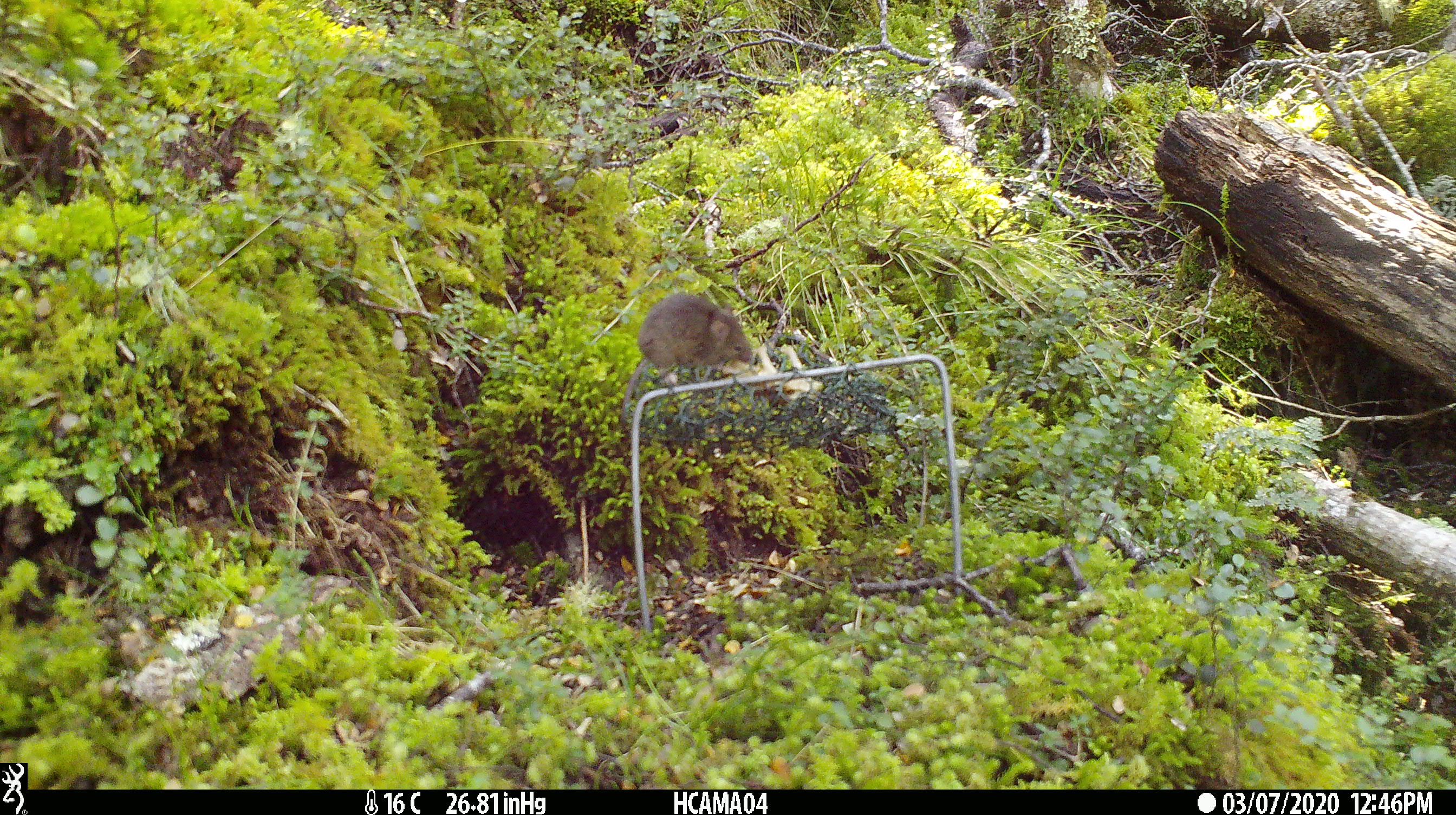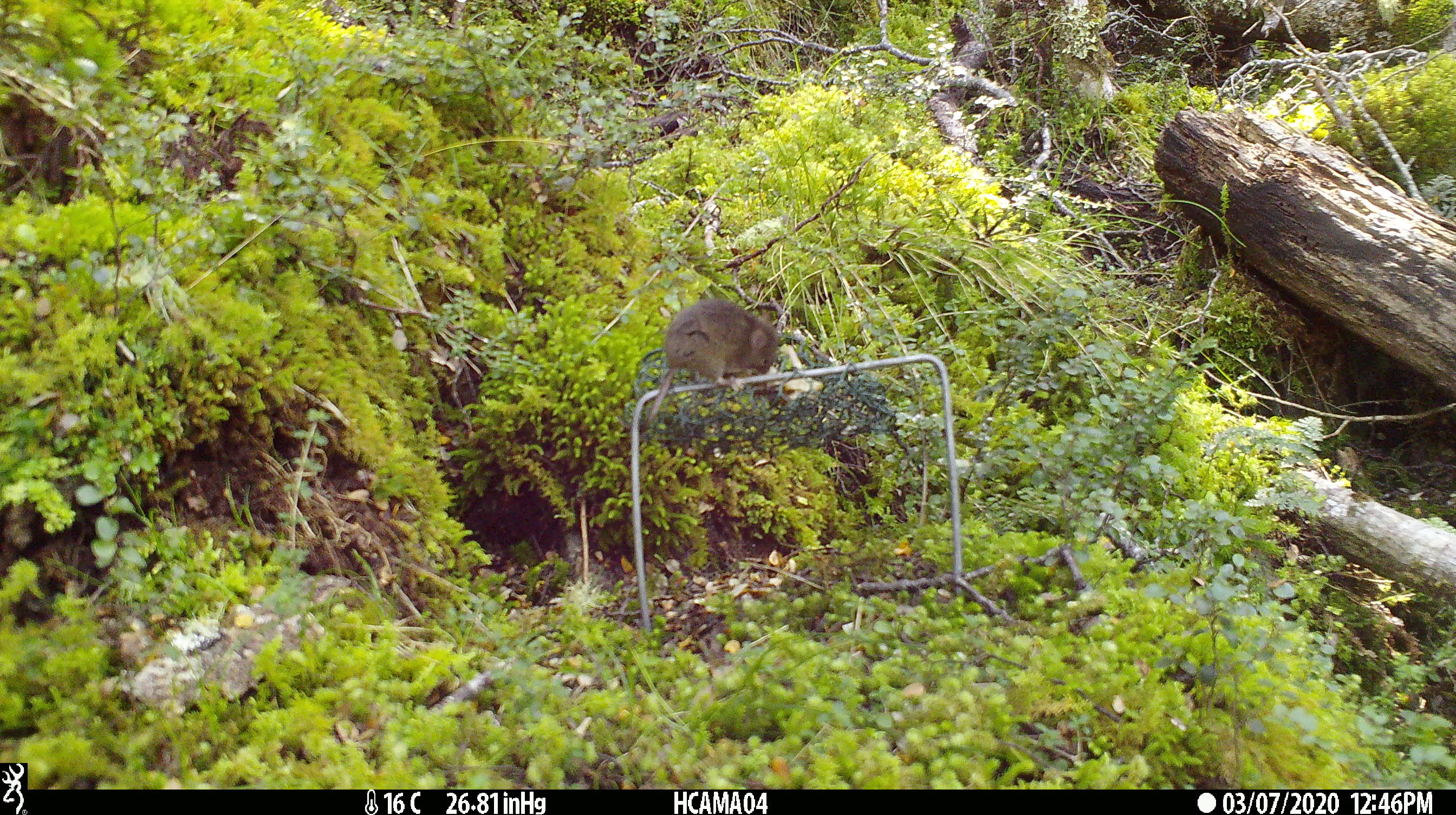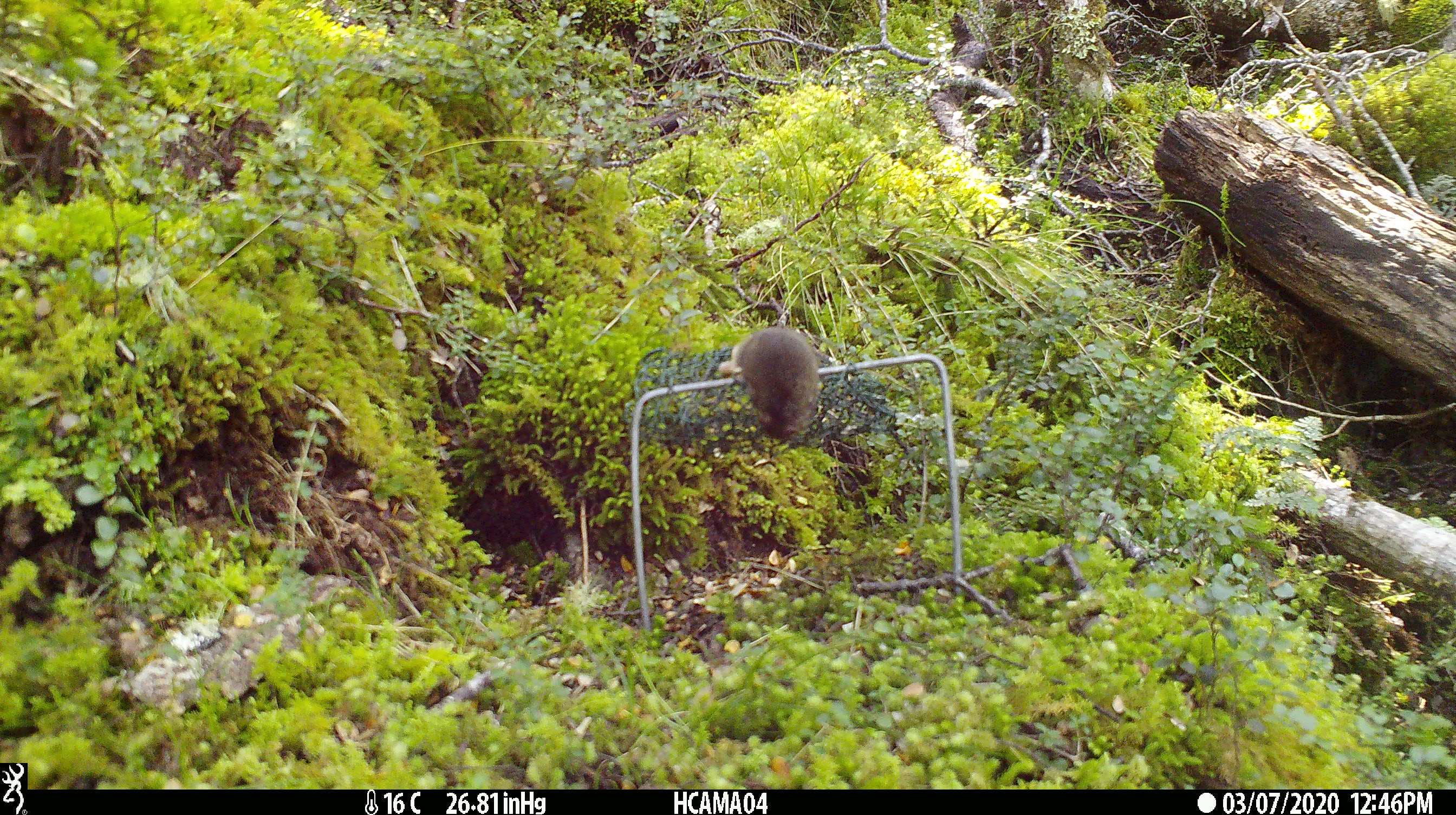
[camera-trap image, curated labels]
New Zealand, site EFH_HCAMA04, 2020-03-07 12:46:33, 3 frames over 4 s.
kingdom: Animalia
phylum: Chordata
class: Mammalia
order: Rodentia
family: Muridae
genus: Mus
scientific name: Mus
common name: mouse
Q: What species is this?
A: Mouse (Mus).